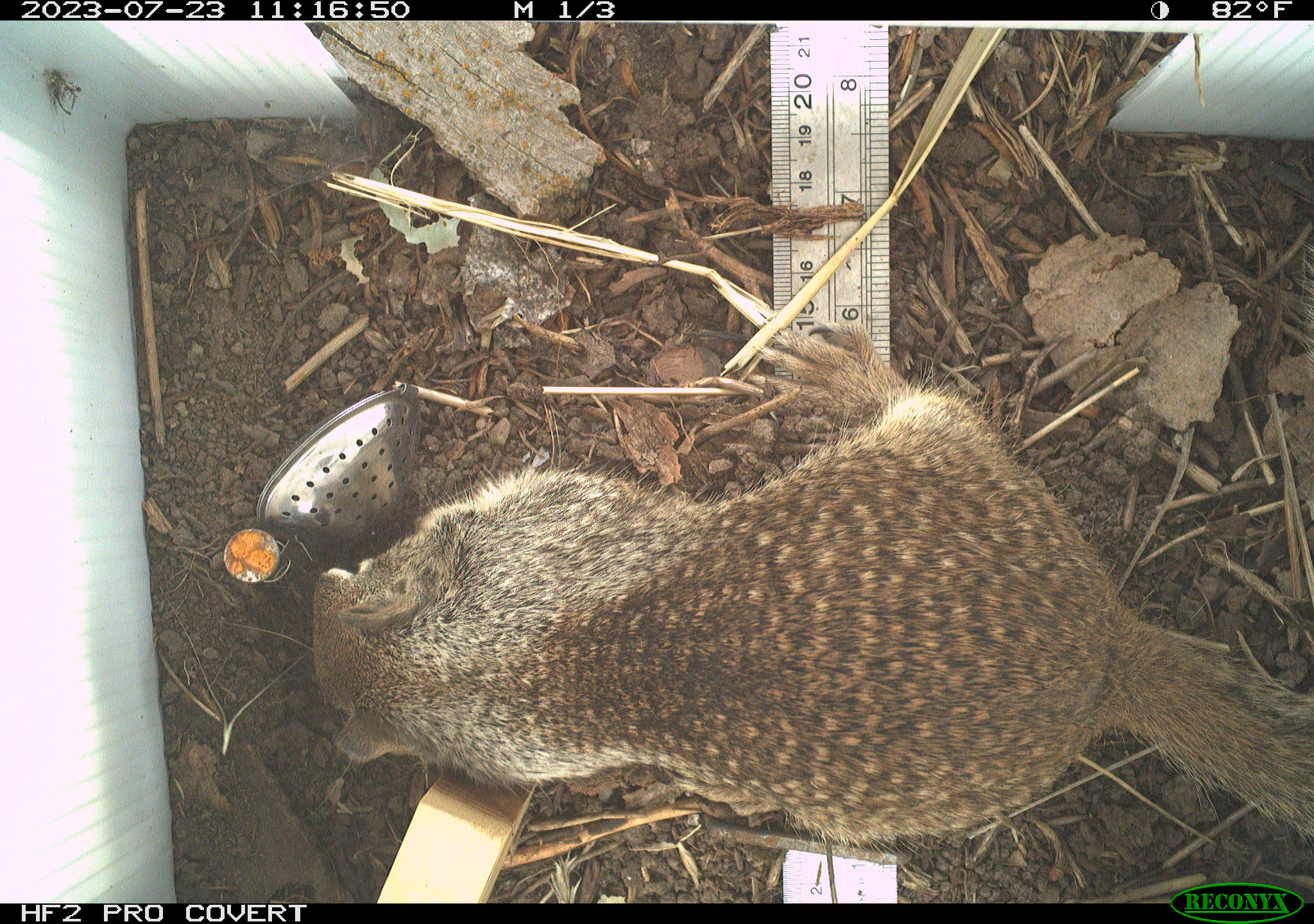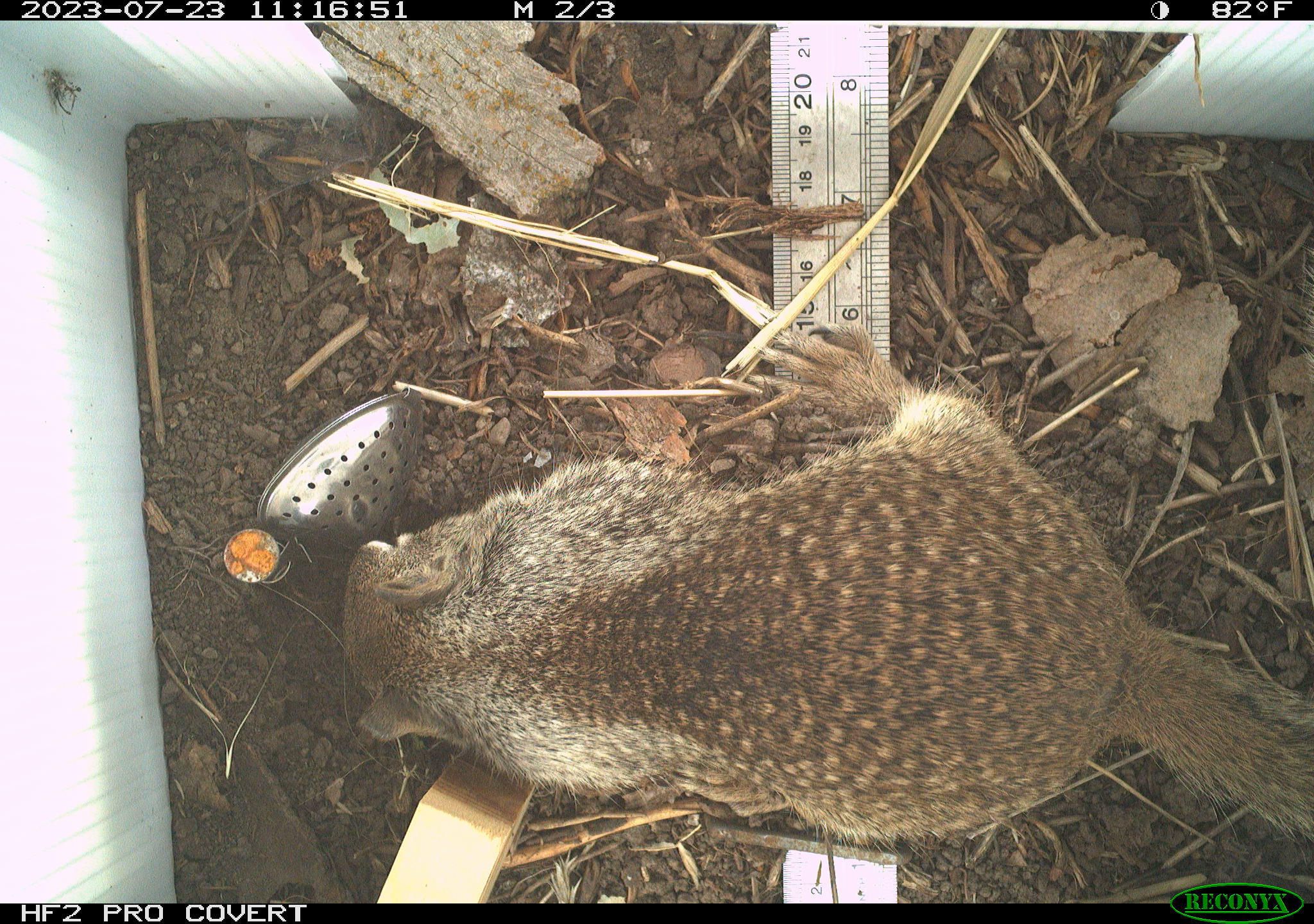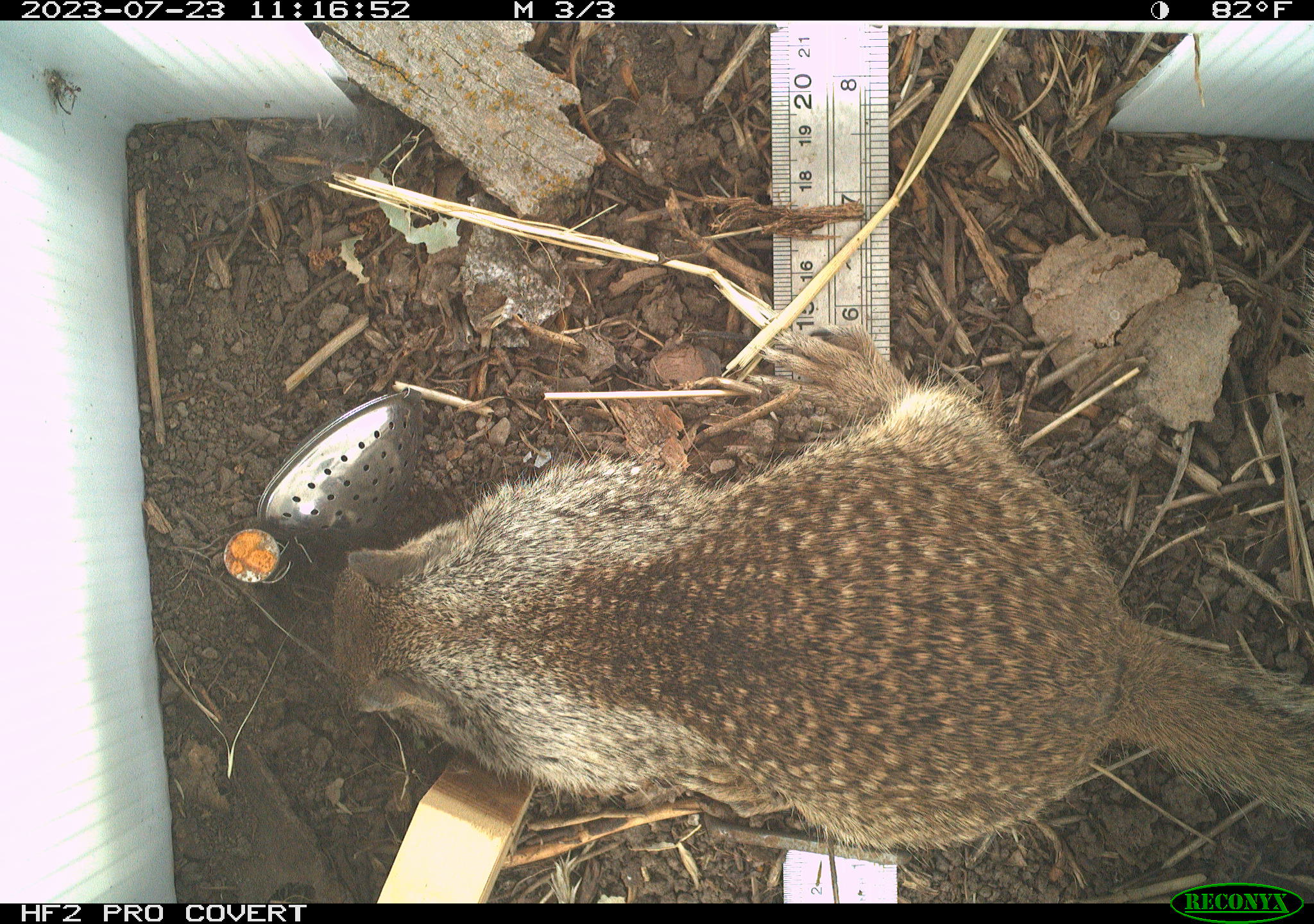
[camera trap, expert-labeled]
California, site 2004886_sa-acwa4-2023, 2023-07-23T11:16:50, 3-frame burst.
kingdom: Animalia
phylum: Chordata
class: Mammalia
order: Rodentia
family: Sciuridae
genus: Otospermophilus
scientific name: Otospermophilus beecheyi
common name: california ground squirrel